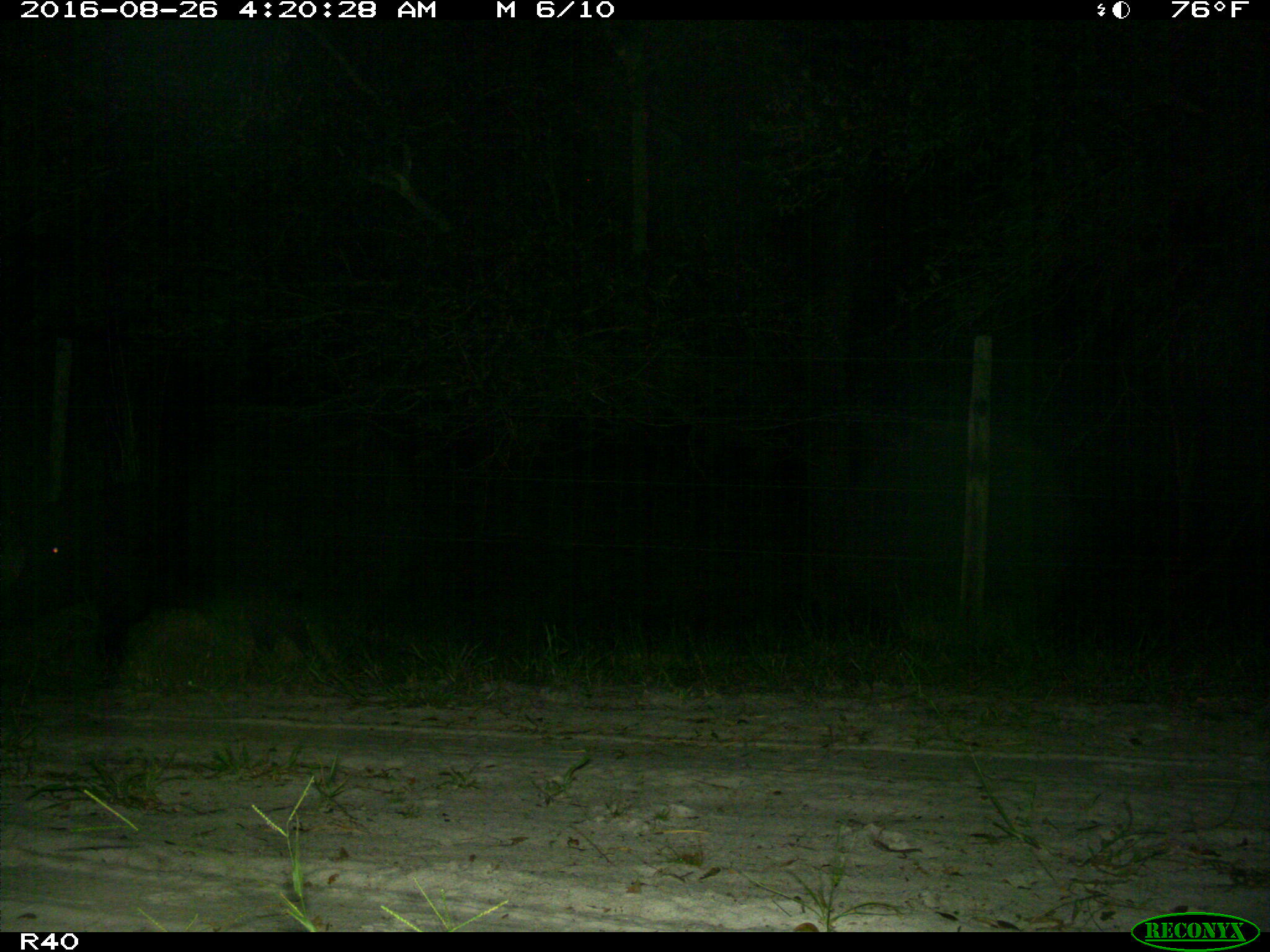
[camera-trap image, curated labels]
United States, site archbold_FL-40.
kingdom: Animalia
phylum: Chordata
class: Mammalia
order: Artiodactyla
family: Suidae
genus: Sus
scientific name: Sus scrofa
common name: wild boar